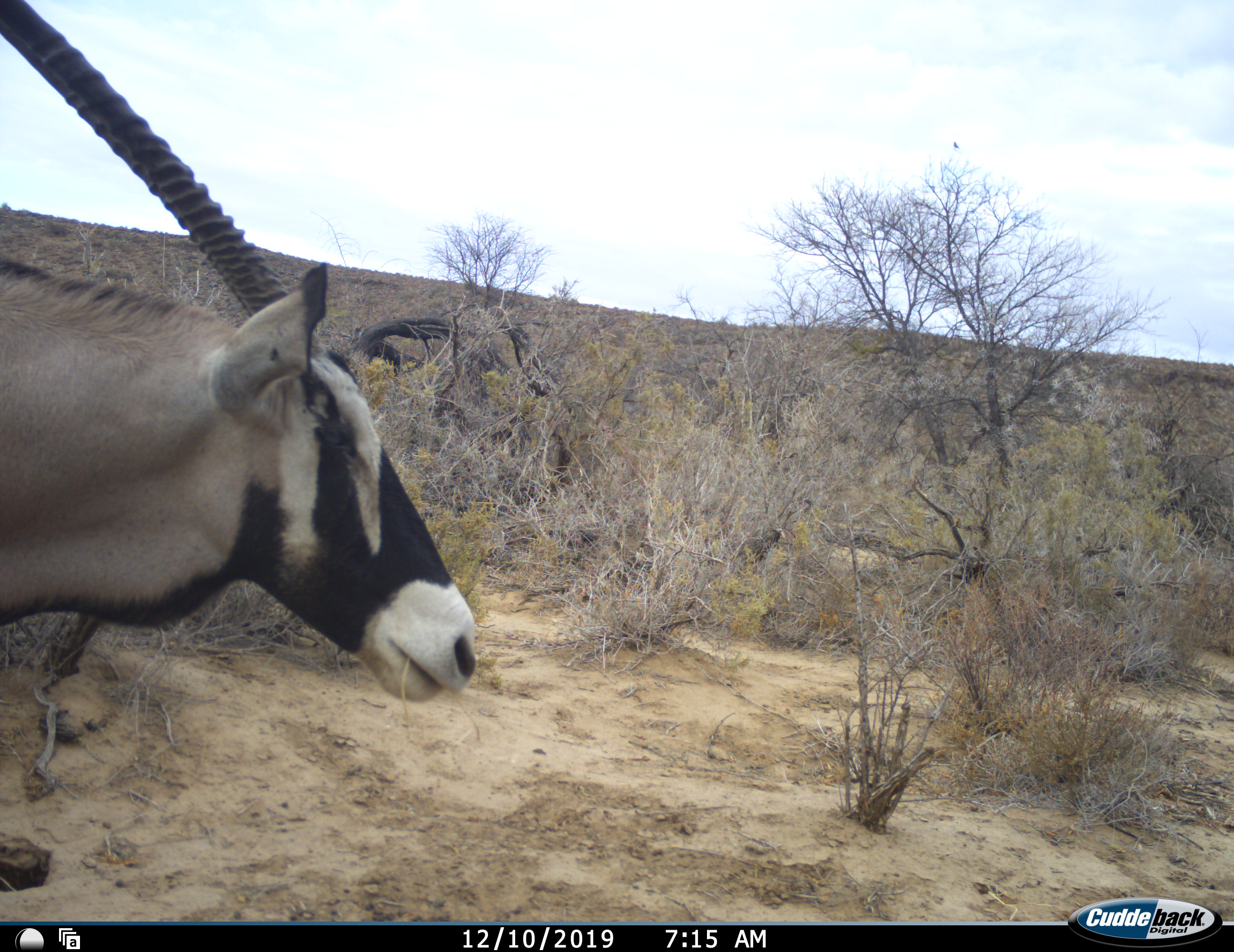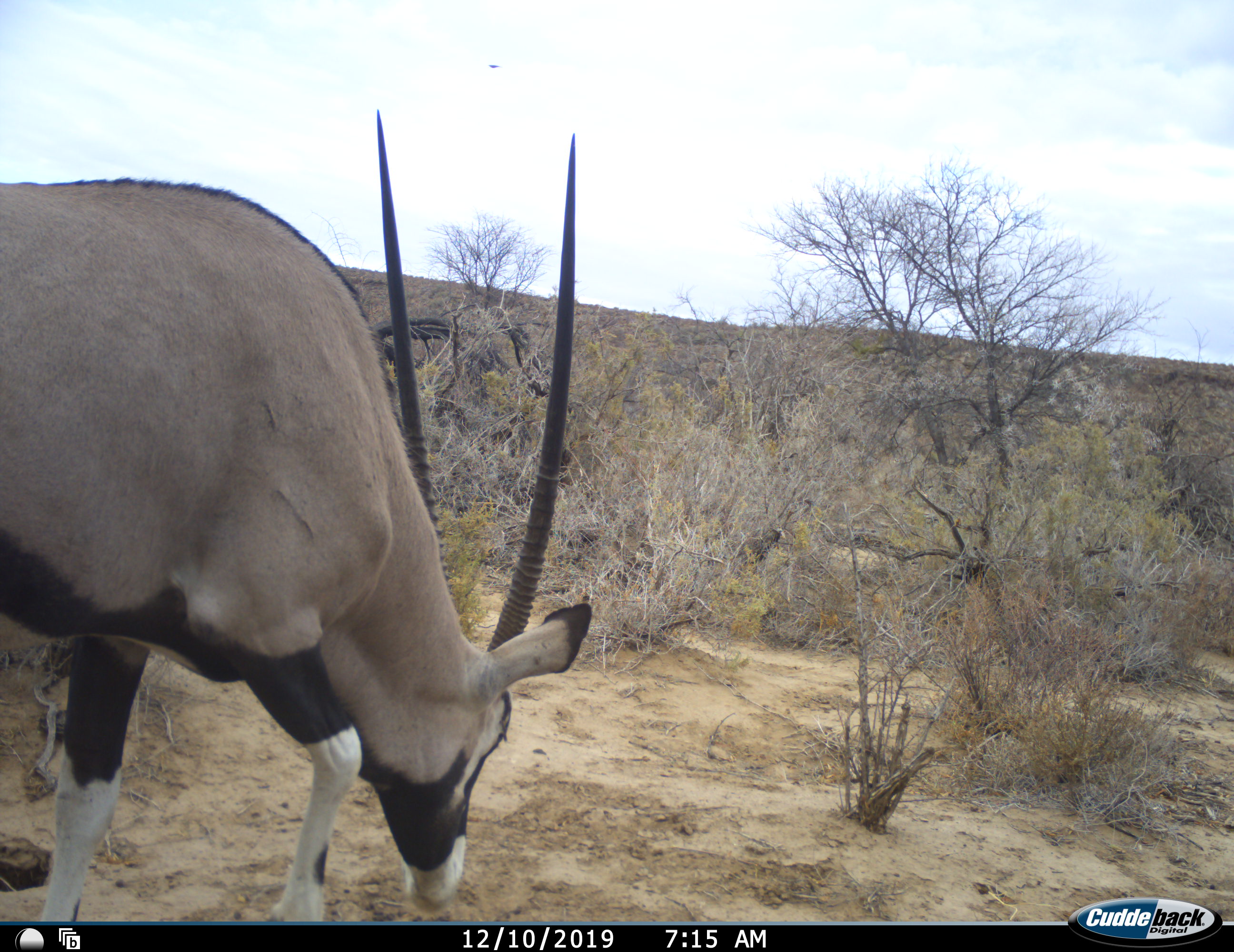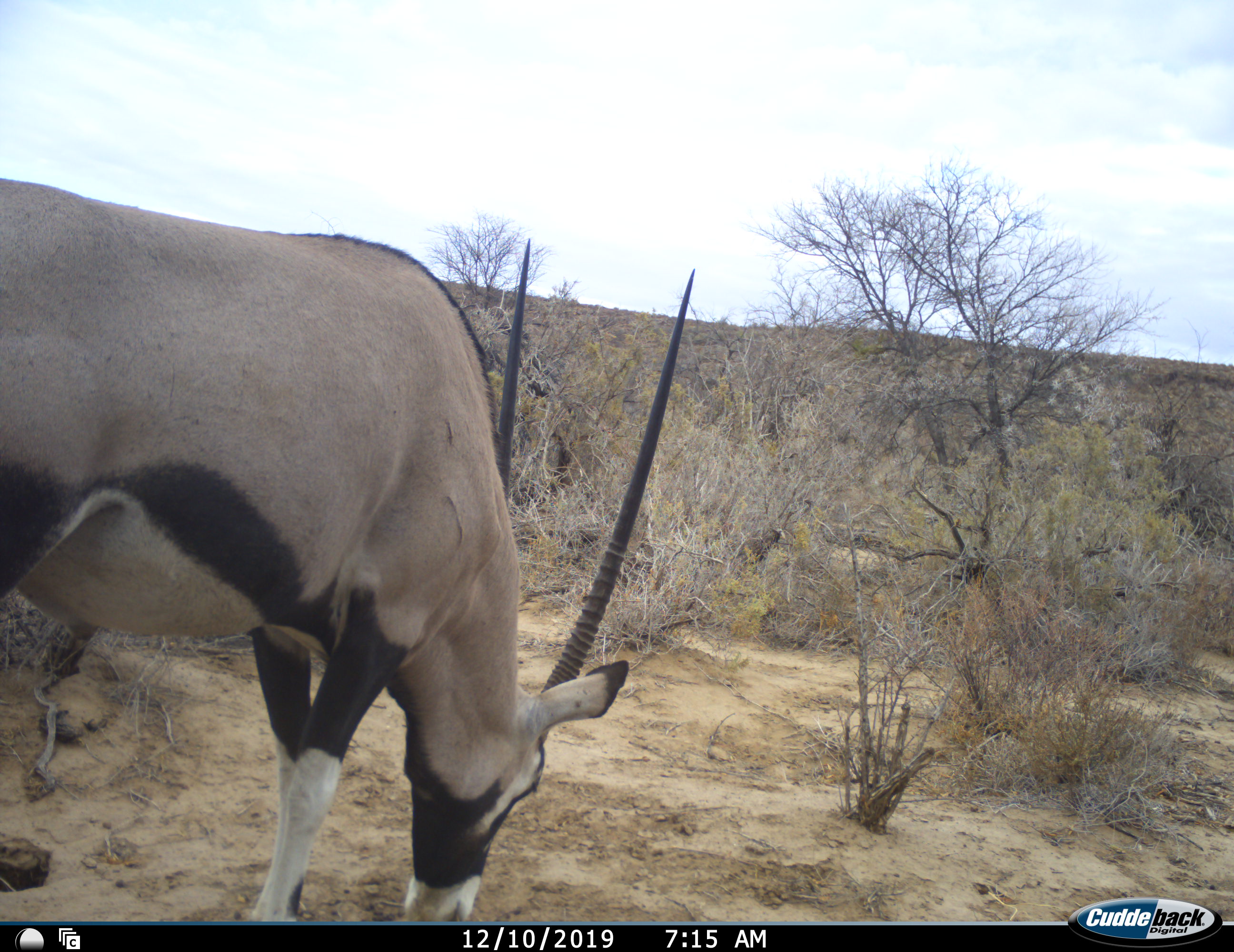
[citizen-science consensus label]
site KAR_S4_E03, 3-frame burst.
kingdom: Animalia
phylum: Chordata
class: Mammalia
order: Artiodactyla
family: Bovidae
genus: Oryx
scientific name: Oryx gazella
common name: gemsbok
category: oryx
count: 1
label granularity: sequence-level